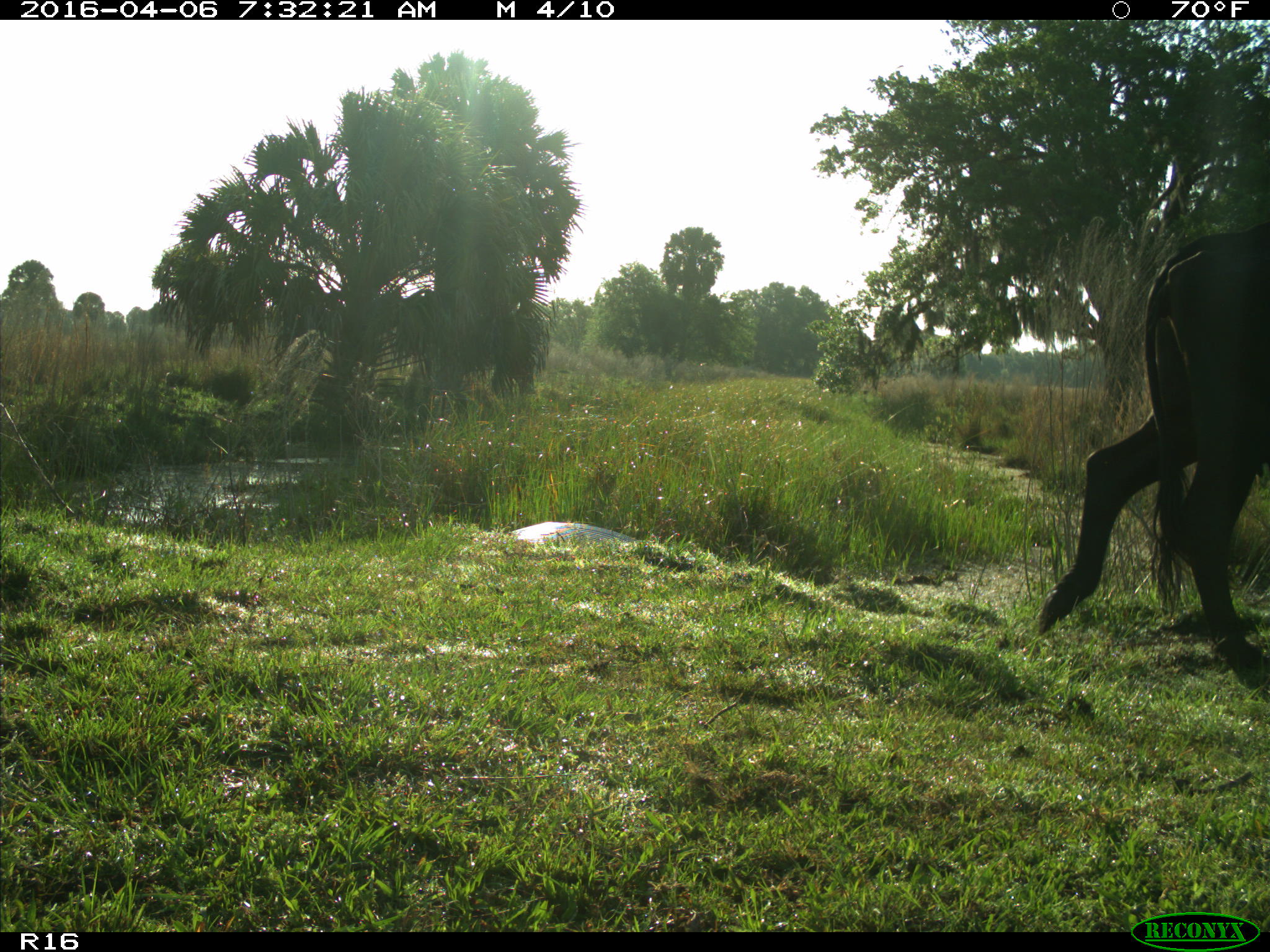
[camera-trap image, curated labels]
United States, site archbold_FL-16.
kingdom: Animalia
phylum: Chordata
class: Mammalia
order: Artiodactyla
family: Bovidae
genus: Bos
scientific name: Bos taurus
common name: domestic cow